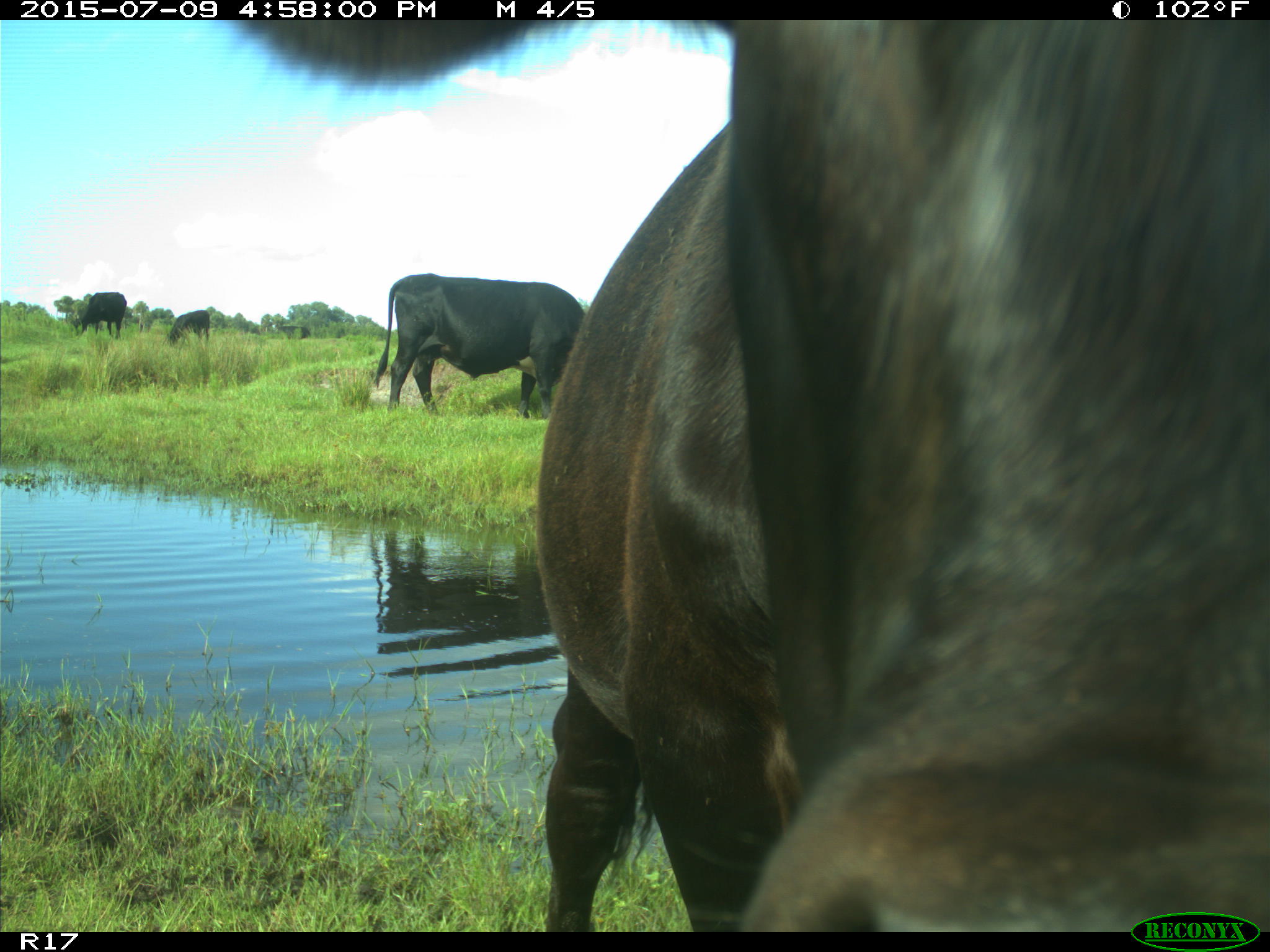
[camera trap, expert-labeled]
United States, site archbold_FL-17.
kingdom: Animalia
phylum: Chordata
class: Mammalia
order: Artiodactyla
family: Bovidae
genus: Bos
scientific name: Bos taurus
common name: domestic cow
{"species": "Bos taurus (domestic cow)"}